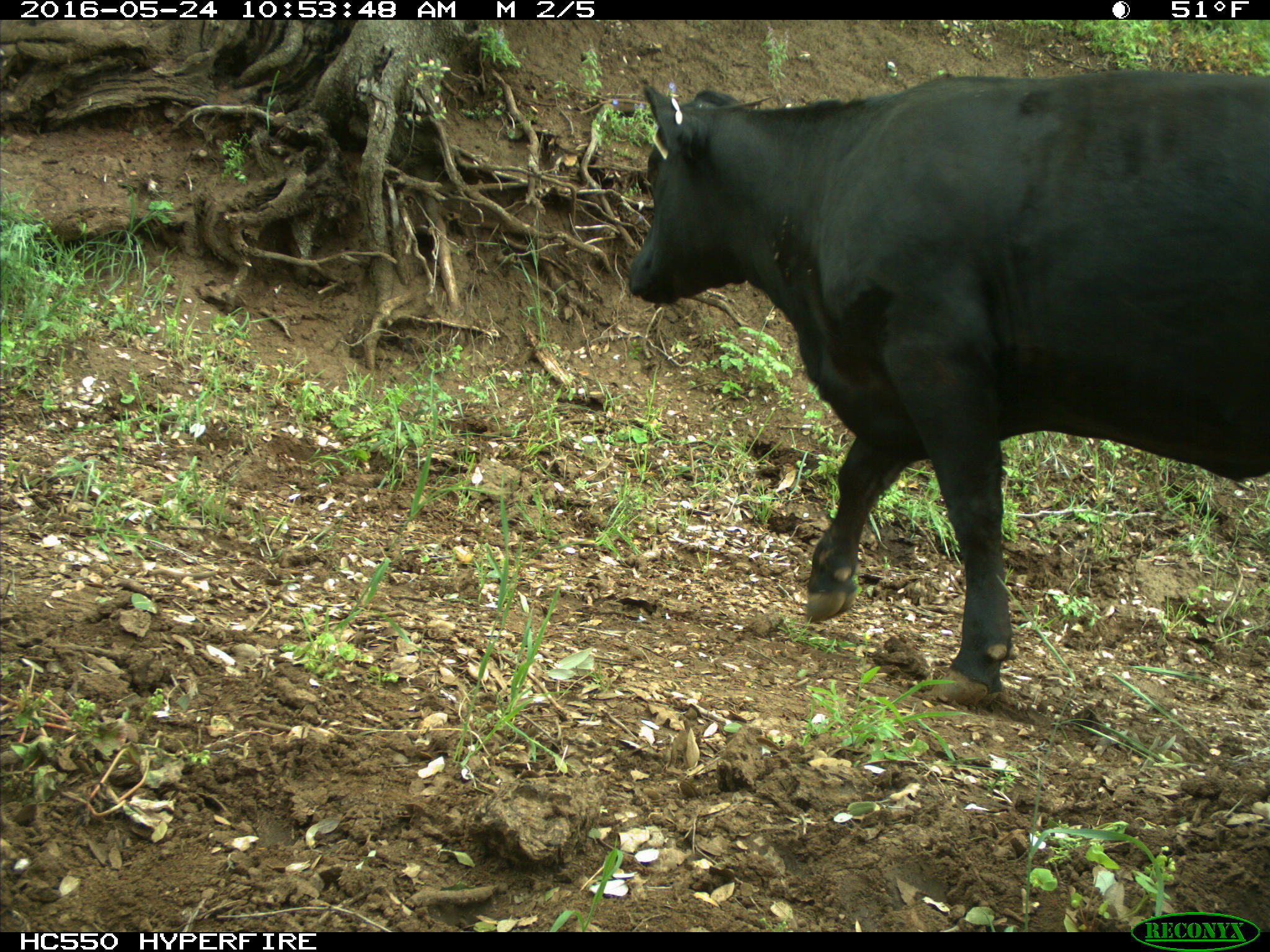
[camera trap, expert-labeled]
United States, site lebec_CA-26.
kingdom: Animalia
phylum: Chordata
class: Mammalia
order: Artiodactyla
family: Bovidae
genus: Bos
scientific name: Bos taurus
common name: domestic cow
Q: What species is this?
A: Bos taurus (domestic cow).